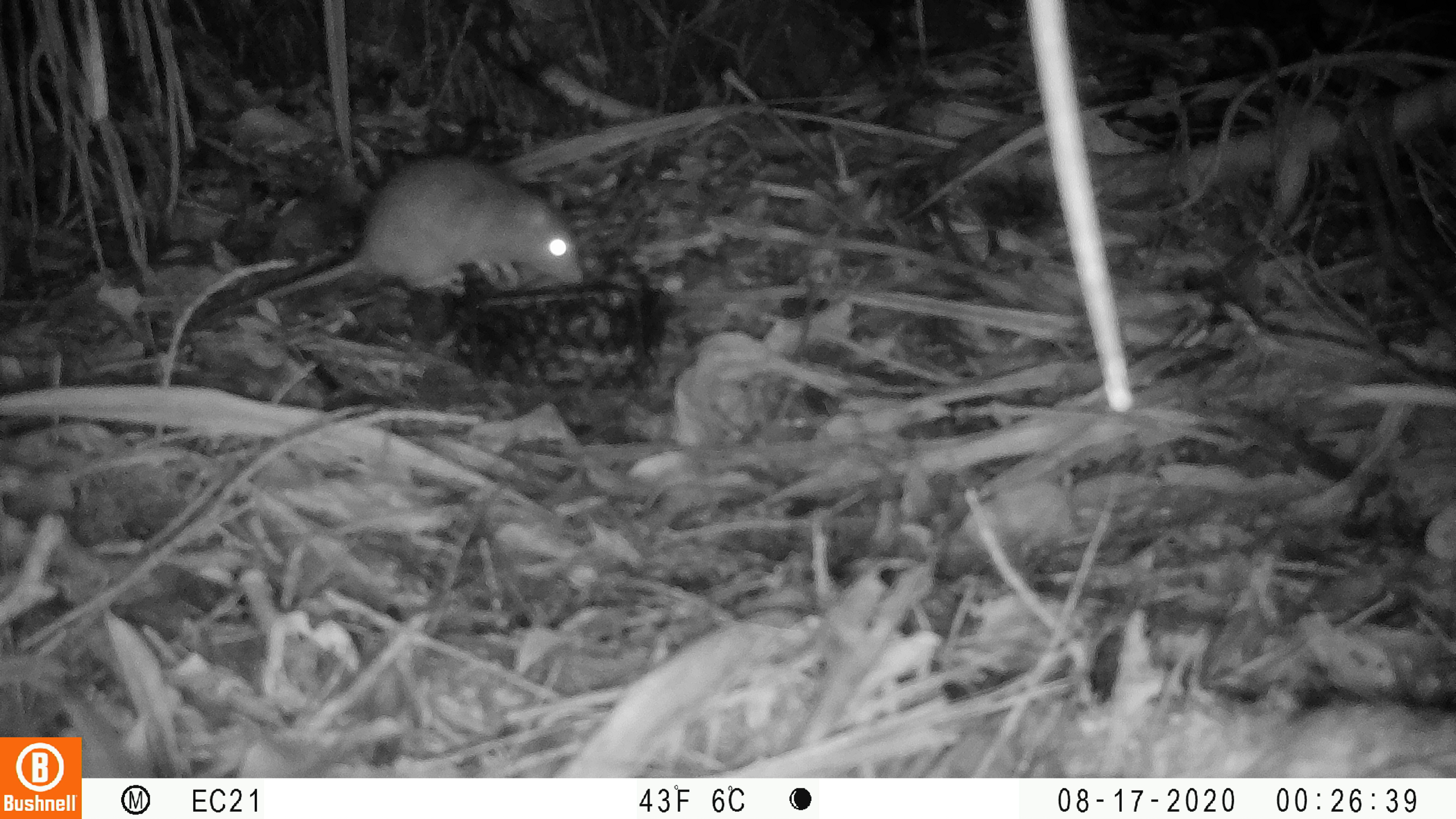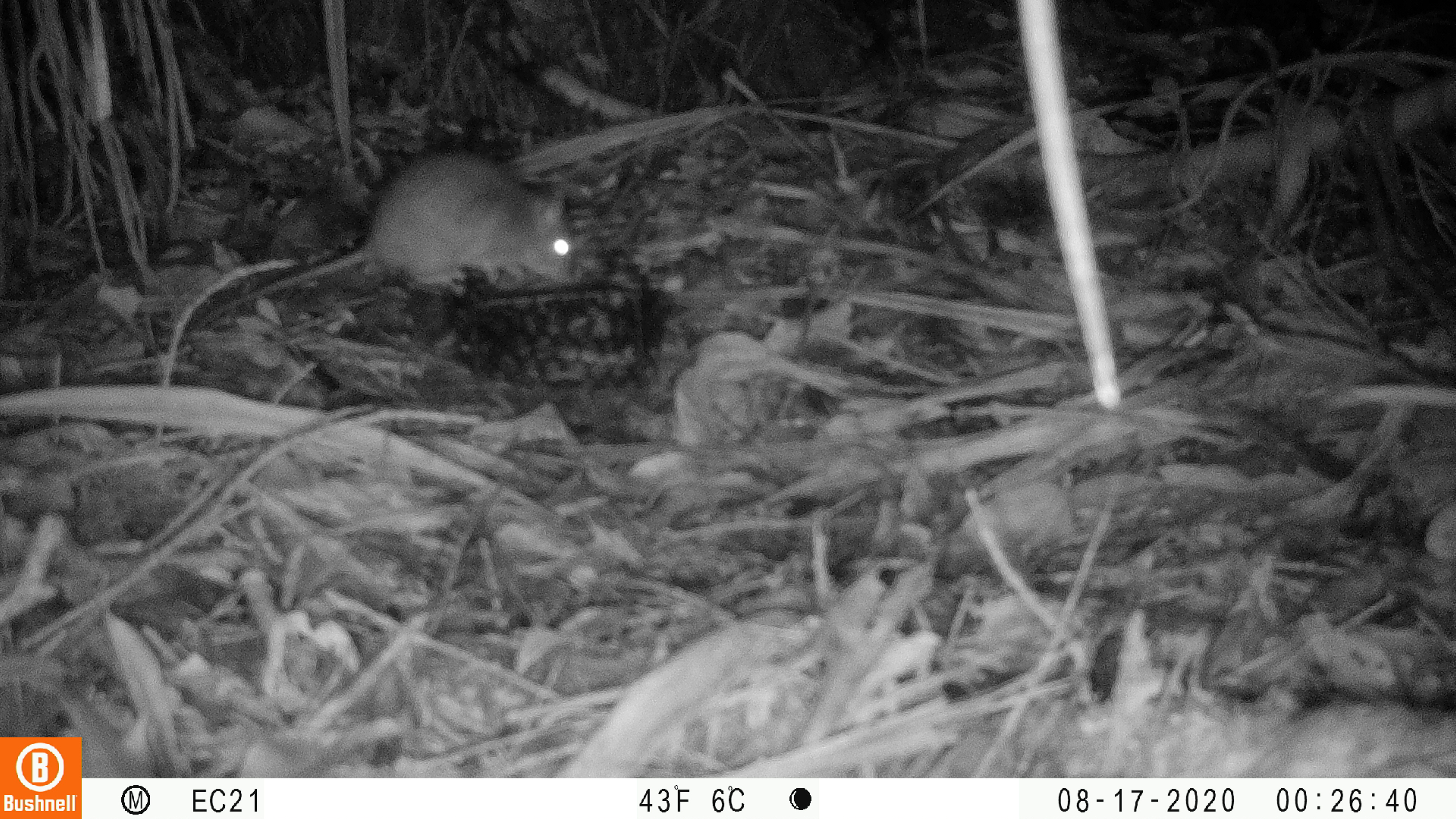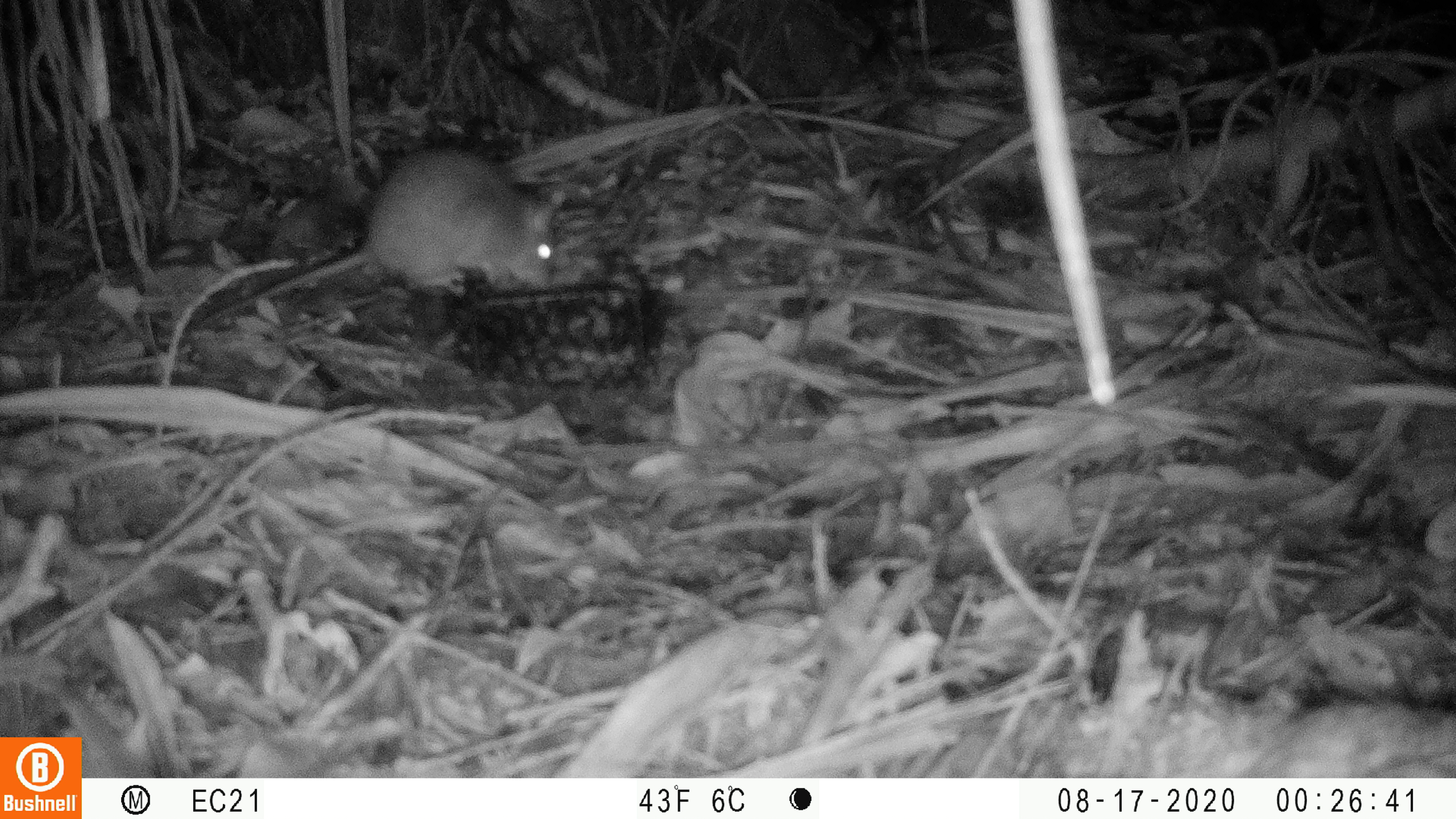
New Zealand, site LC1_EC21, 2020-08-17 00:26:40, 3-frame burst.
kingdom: Animalia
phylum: Chordata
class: Mammalia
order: Rodentia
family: Muridae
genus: Rattus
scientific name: Rattus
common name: rat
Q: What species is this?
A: Rat (Rattus).